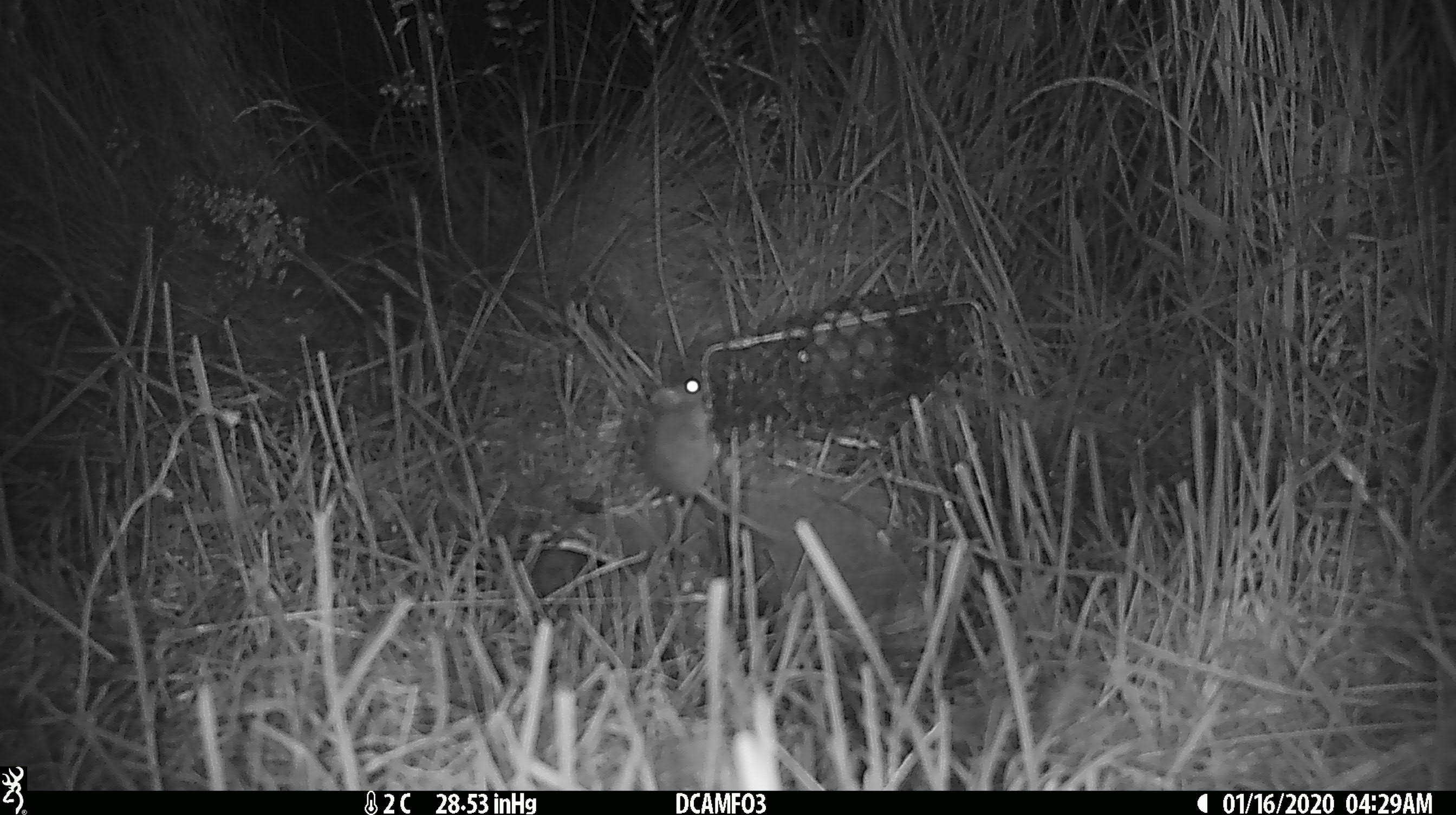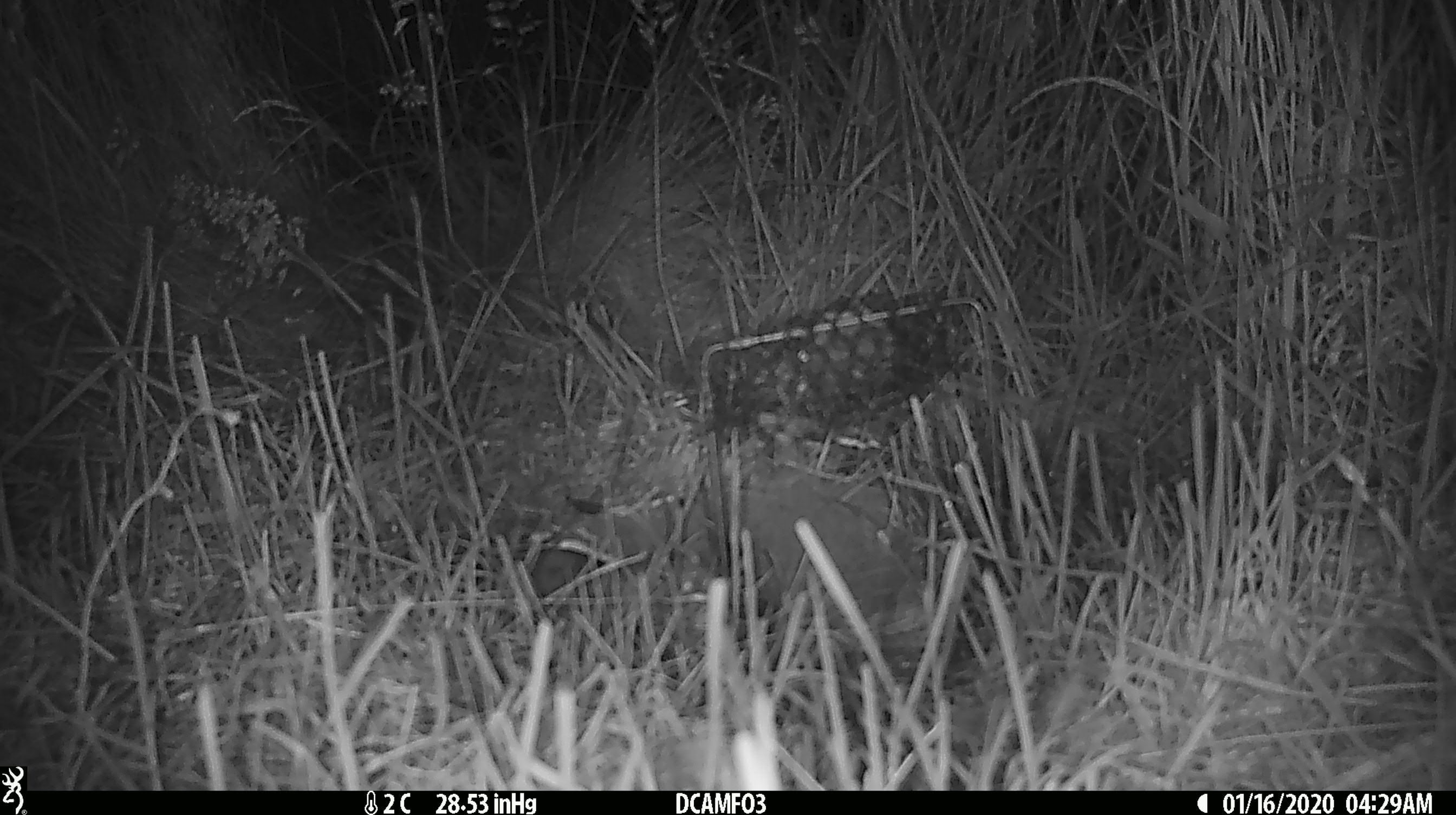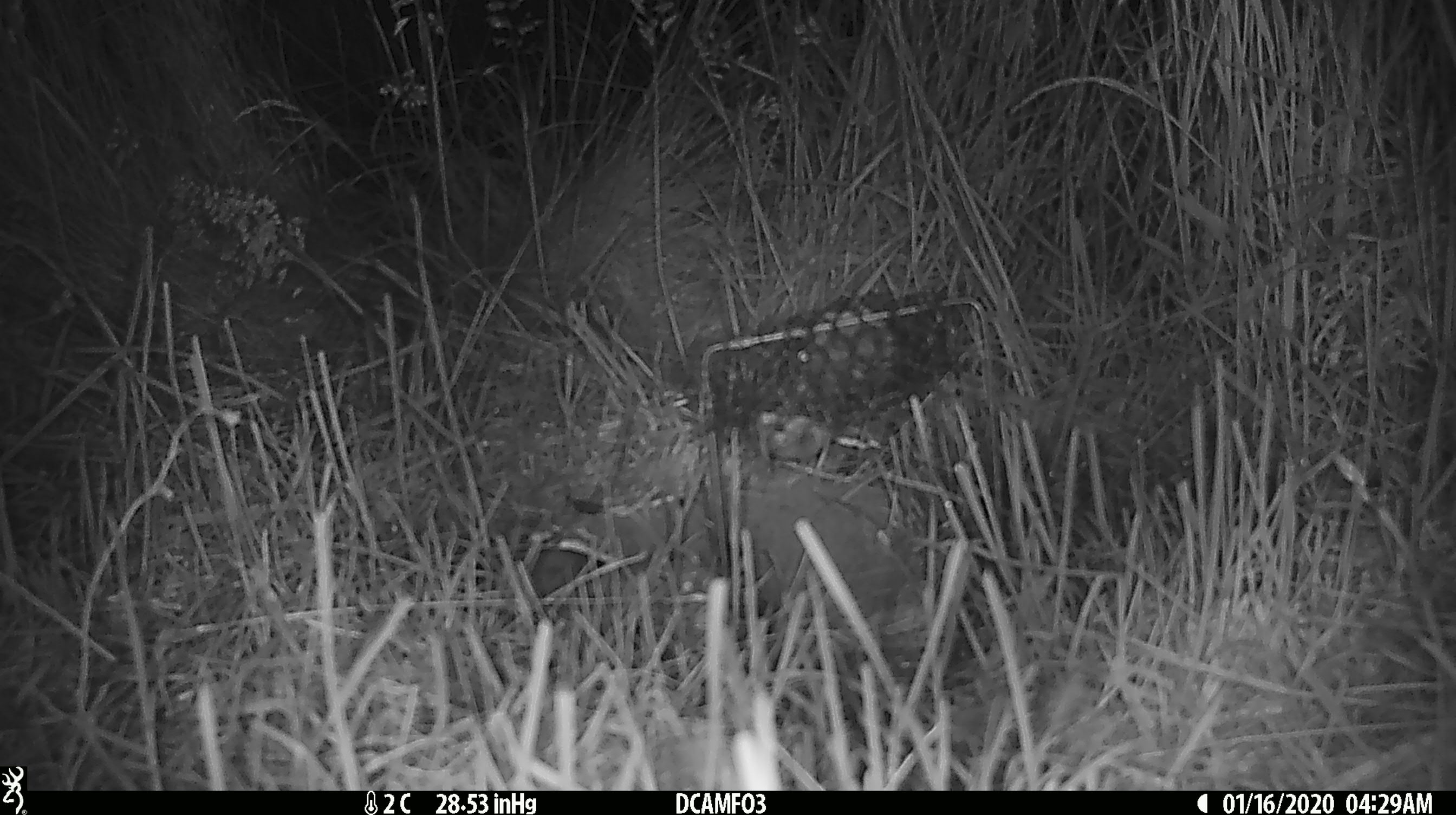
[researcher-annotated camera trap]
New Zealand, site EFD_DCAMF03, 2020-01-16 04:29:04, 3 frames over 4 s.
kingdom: Animalia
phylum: Chordata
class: Mammalia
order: Rodentia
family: Muridae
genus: Mus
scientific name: Mus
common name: mouse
Mouse (Mus).